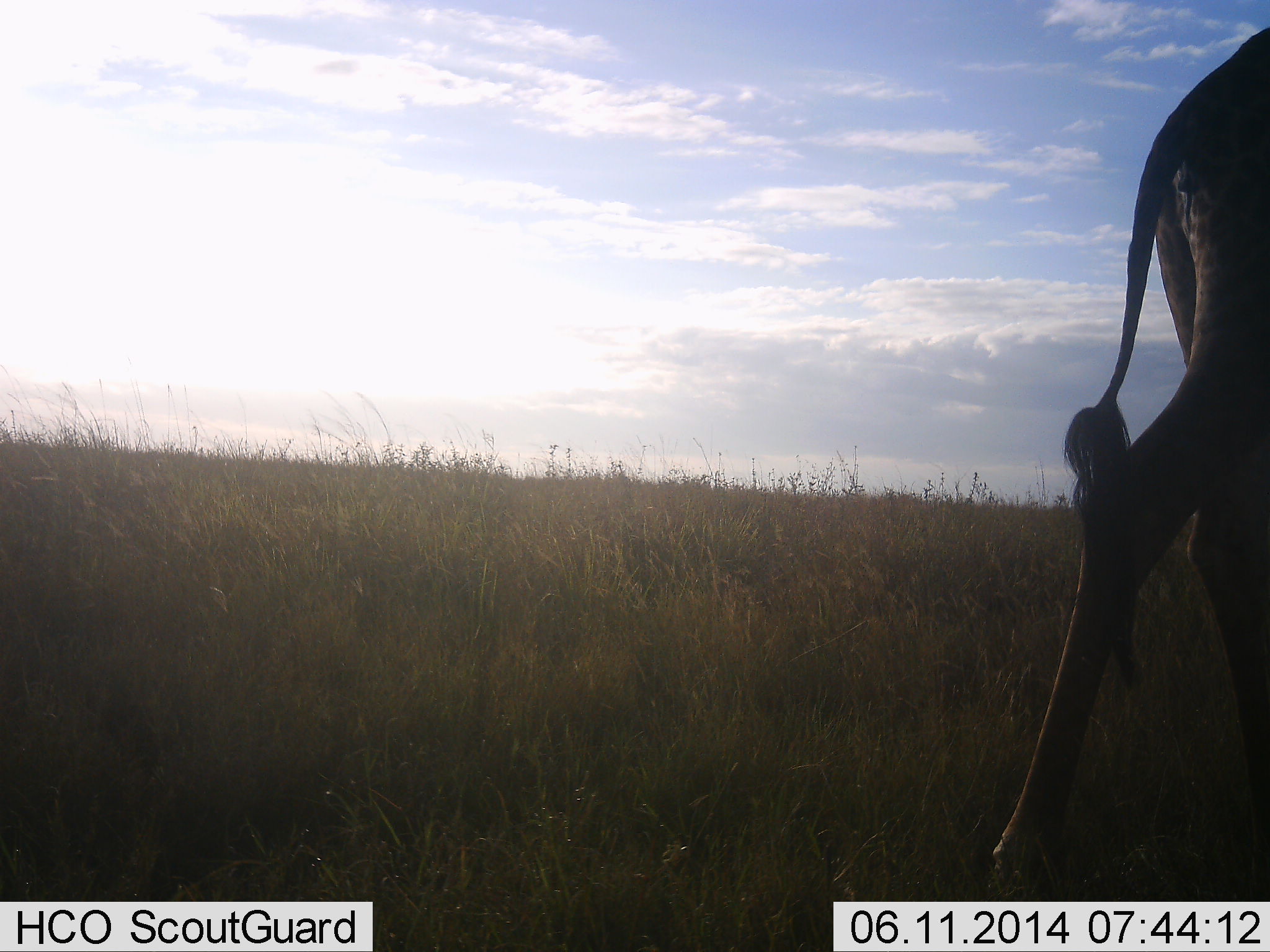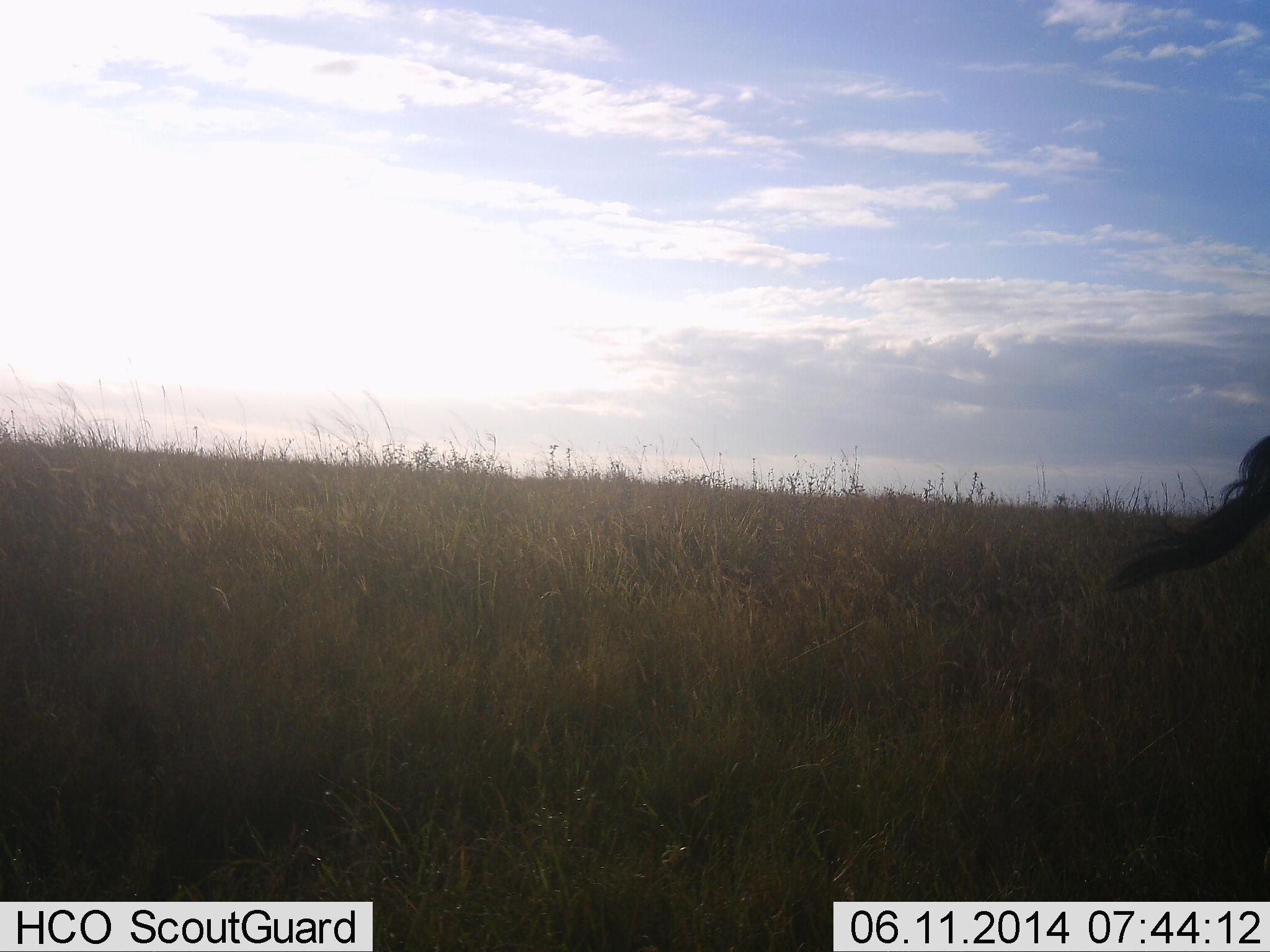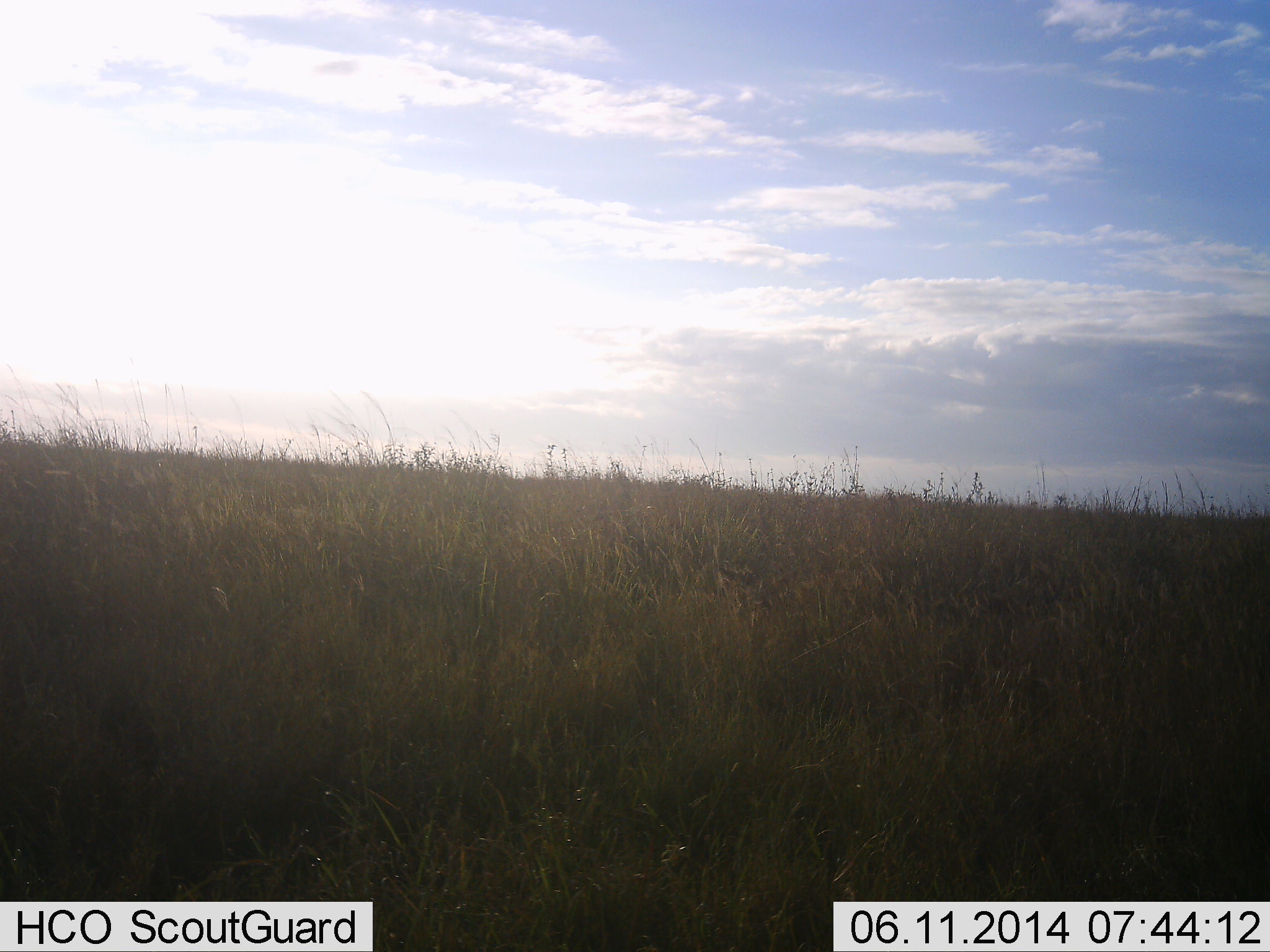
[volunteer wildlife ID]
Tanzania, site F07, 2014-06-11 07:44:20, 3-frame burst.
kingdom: Animalia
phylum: Chordata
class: Mammalia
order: Artiodactyla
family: Giraffidae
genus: Giraffa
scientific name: Giraffa camelopardalis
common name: giraffe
Giraffe (Giraffa camelopardalis), count 1. Behavior (volunteer vote fractions): standing 10%, resting 0%, moving 90%, interacting 0%. Young present (vote fraction): 0%. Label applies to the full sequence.